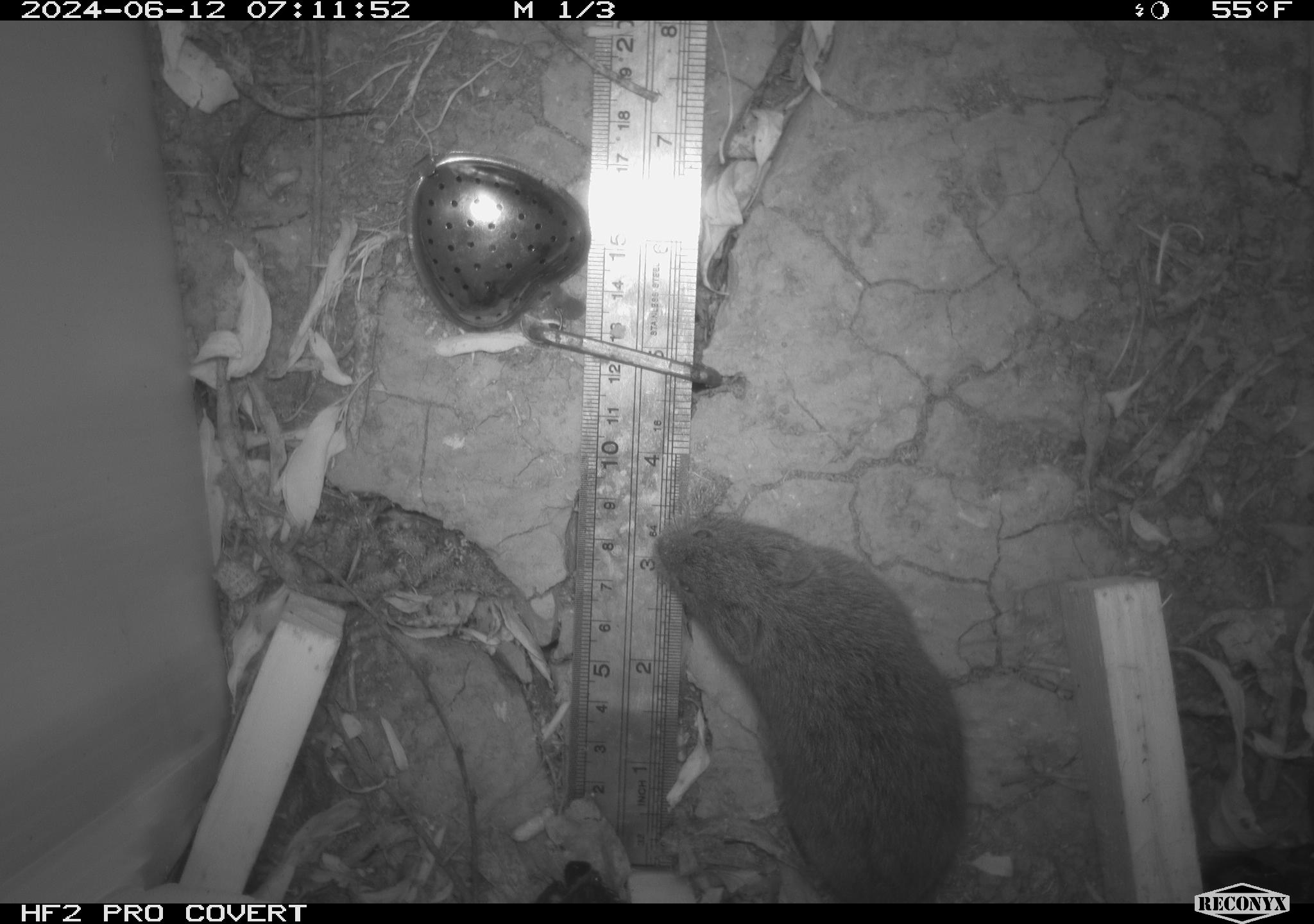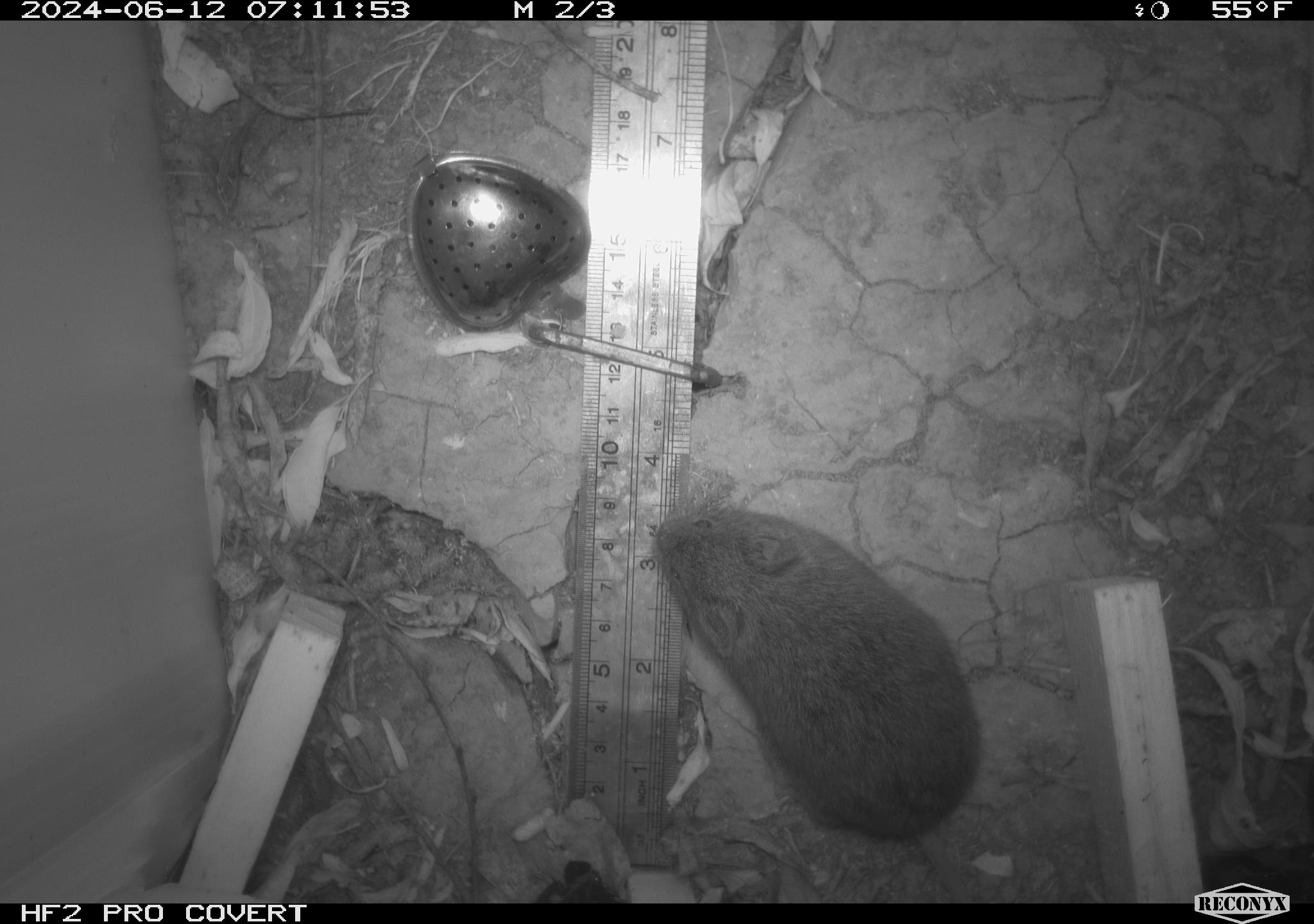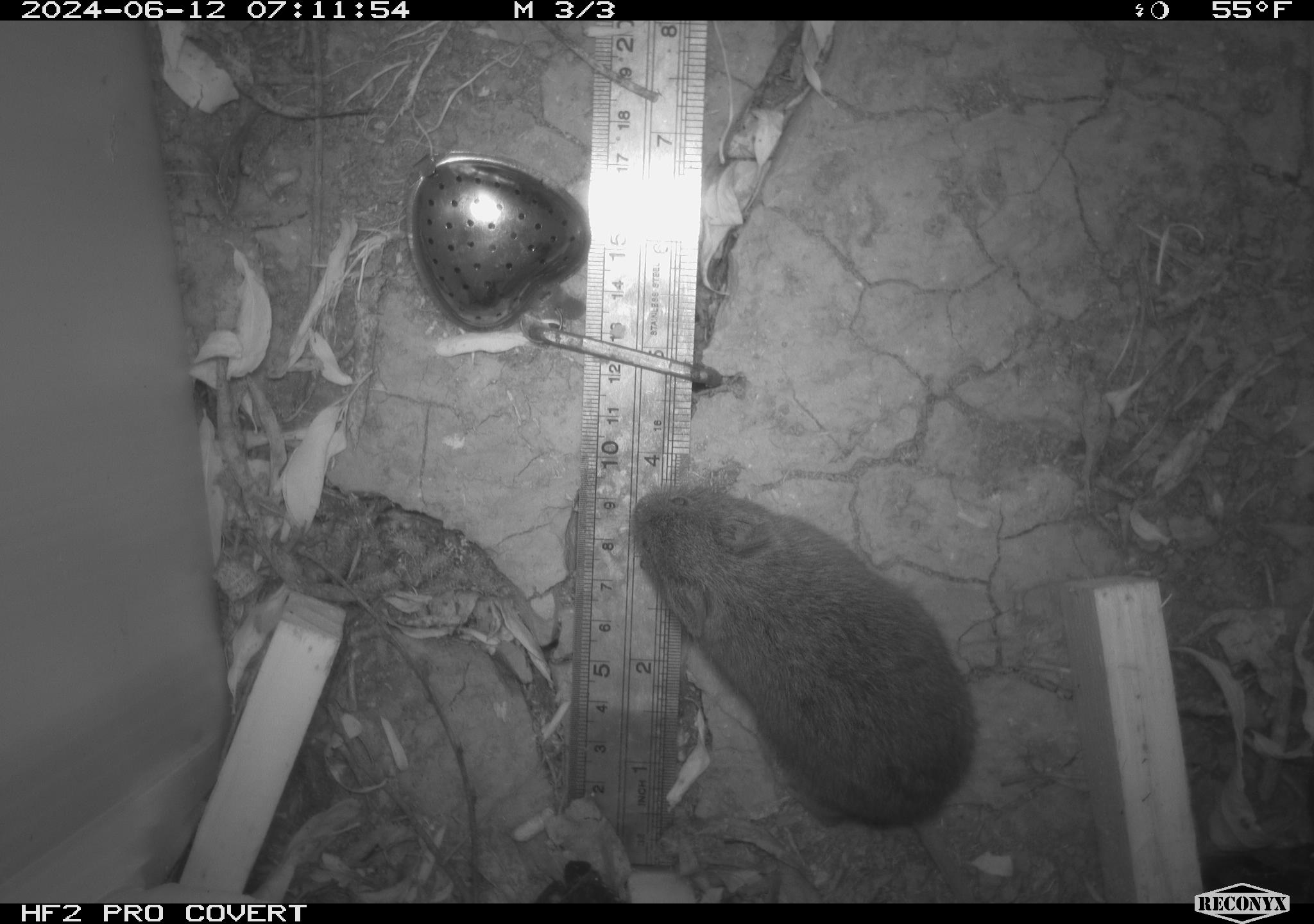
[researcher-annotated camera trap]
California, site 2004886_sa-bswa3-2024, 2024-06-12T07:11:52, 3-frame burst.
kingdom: Animalia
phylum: Chordata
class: Mammalia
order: Rodentia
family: Cricetidae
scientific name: Arvicolinae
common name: voles, lemmings, and muskrats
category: arvicolinae subfamily